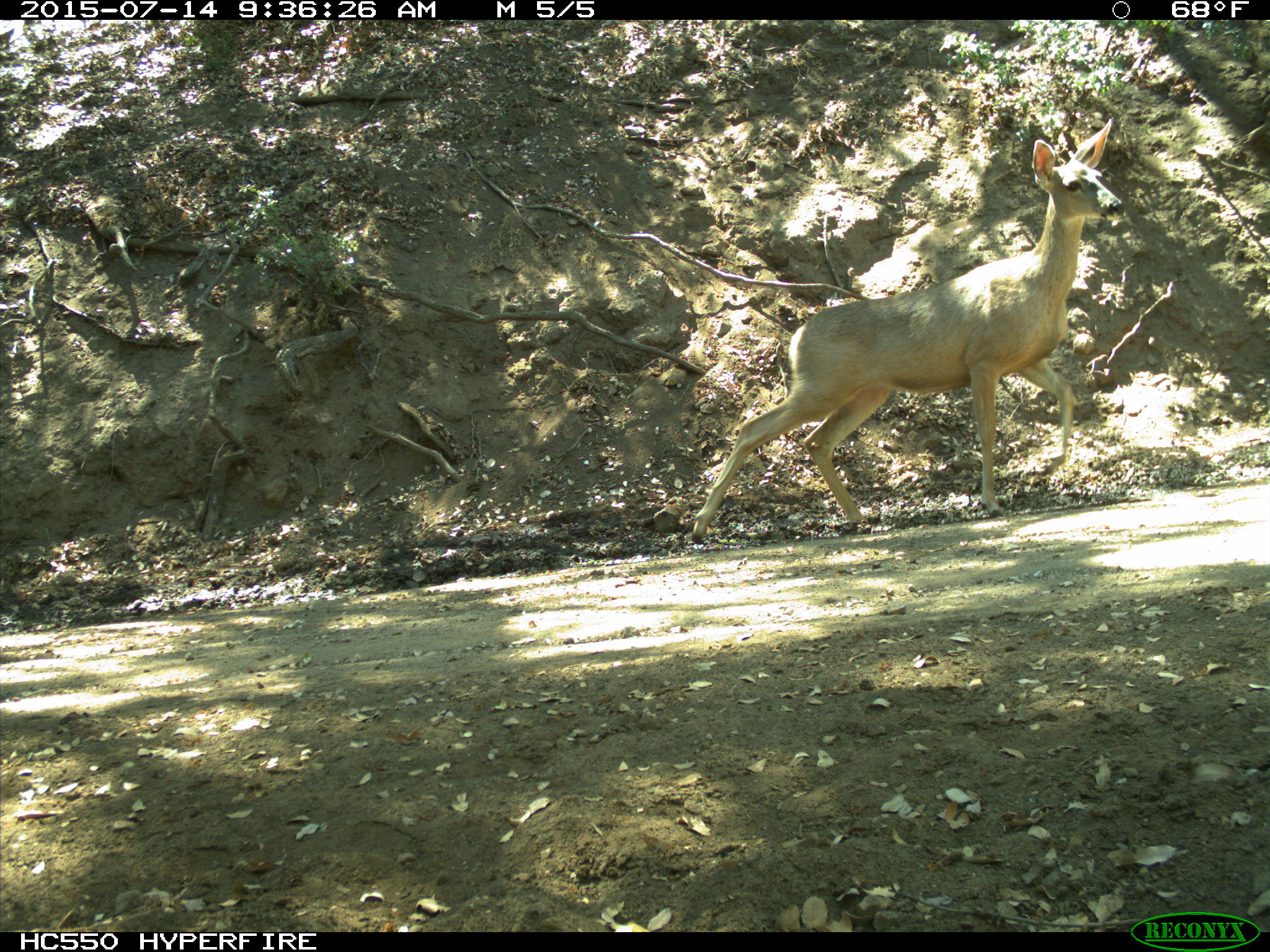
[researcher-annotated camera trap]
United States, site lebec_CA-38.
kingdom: Animalia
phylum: Chordata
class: Mammalia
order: Artiodactyla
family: Cervidae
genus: Odocoileus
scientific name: Odocoileus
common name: deer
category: unidentified deer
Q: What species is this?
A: Unidentified deer (deer) (Odocoileus).